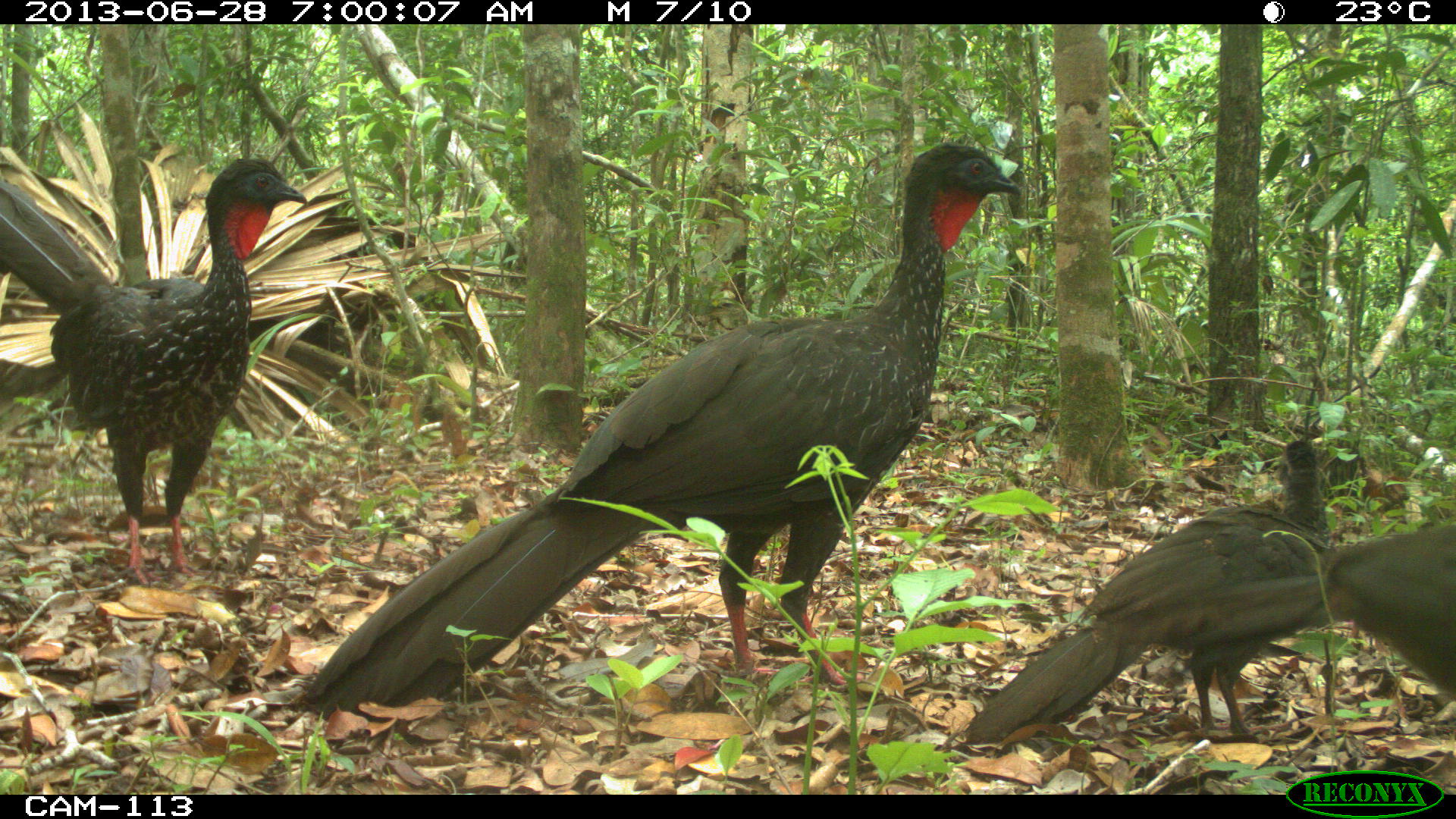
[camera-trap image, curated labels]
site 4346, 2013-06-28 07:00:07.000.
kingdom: Animalia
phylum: Chordata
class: Aves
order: Galliformes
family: Cracidae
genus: Penelope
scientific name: Penelope purpurascens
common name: crested guan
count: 4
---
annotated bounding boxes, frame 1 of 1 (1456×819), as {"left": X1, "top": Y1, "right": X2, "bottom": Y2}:
penelope purpurascens: {"left": 301, "top": 140, "right": 1022, "bottom": 722}; {"left": 0, "top": 156, "right": 307, "bottom": 587}; {"left": 956, "top": 438, "right": 1337, "bottom": 759}; {"left": 1324, "top": 522, "right": 1456, "bottom": 705}